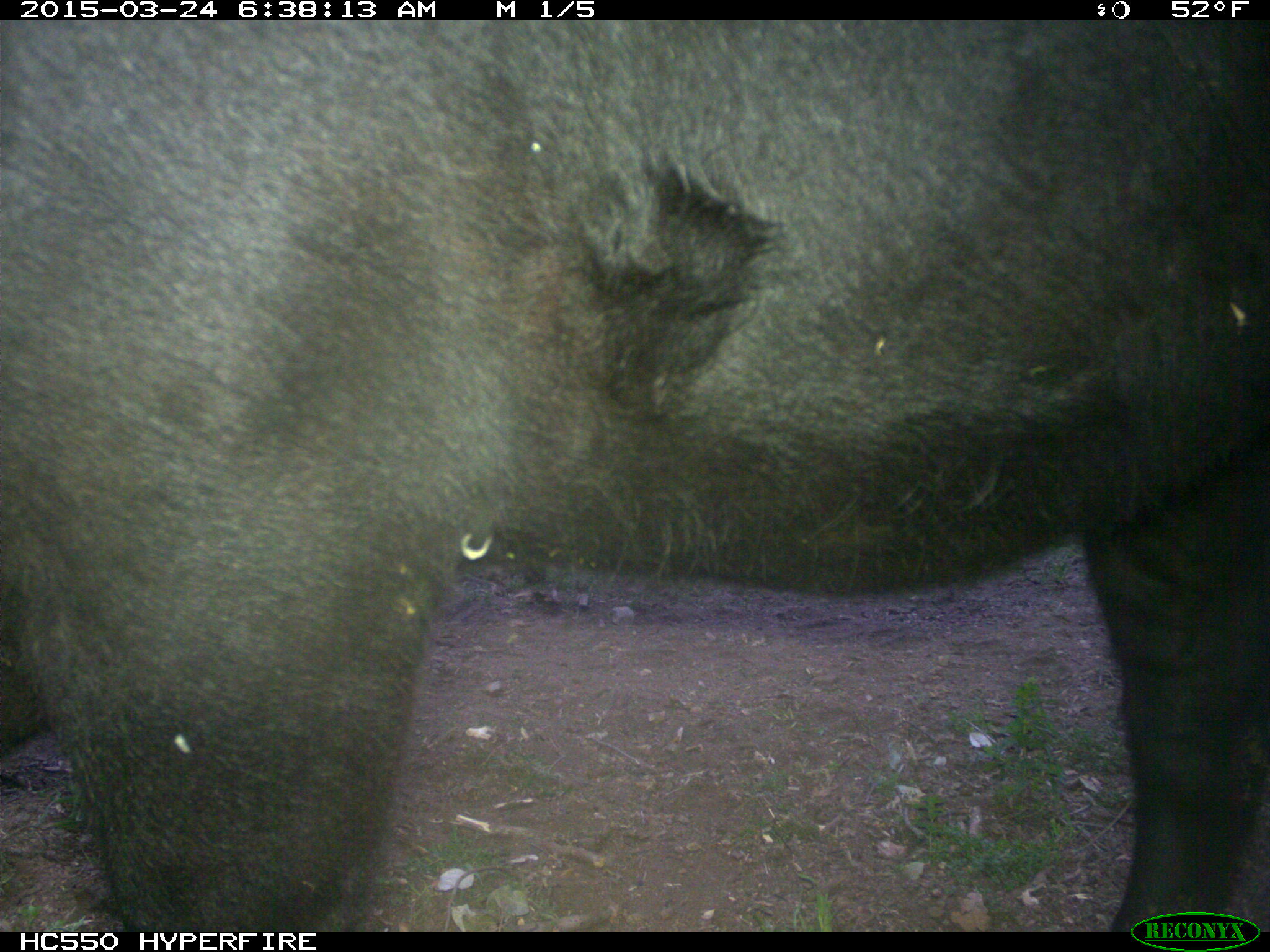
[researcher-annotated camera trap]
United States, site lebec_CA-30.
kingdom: Animalia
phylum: Chordata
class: Mammalia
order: Artiodactyla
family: Bovidae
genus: Bos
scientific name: Bos taurus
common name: domestic cow